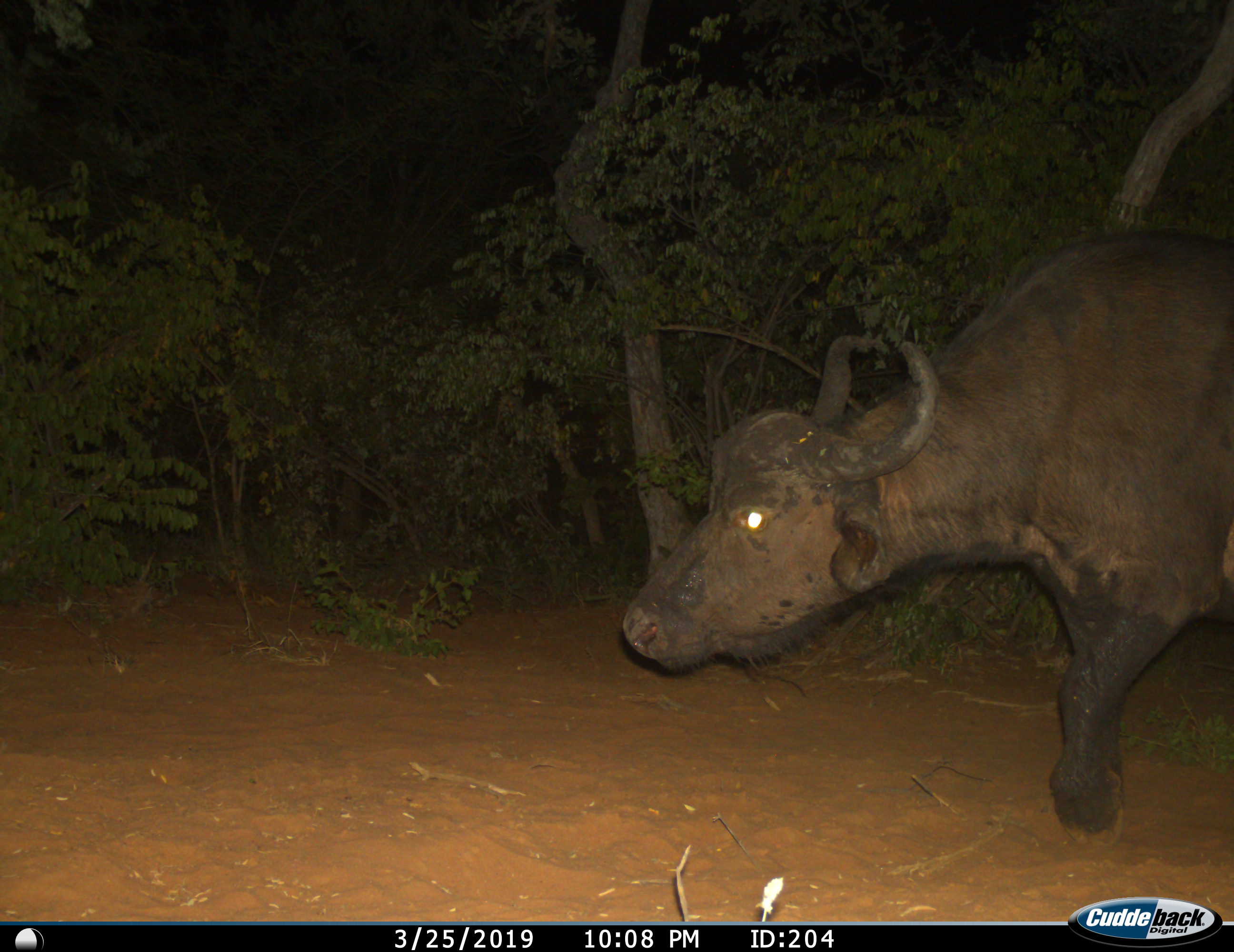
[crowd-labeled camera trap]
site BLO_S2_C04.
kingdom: Animalia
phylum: Chordata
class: Mammalia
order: Artiodactyla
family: Bovidae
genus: Syncerus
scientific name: Syncerus caffer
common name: african buffalo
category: buffalo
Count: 1.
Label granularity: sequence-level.